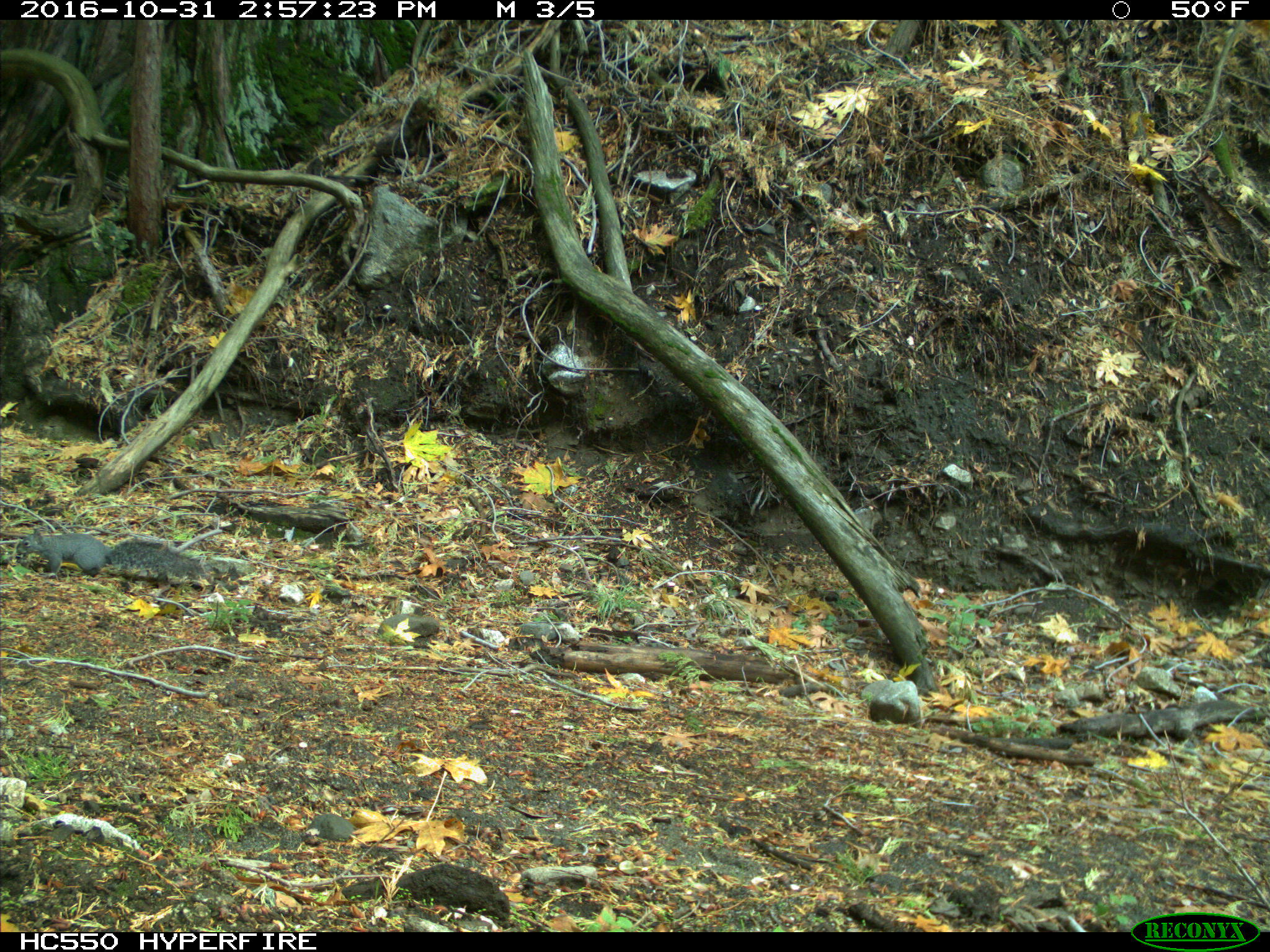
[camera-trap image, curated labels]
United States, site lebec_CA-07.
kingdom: Animalia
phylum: Chordata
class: Mammalia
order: Rodentia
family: Sciuridae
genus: Sciurus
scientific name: Sciurus carolinensis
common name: eastern gray squirrel